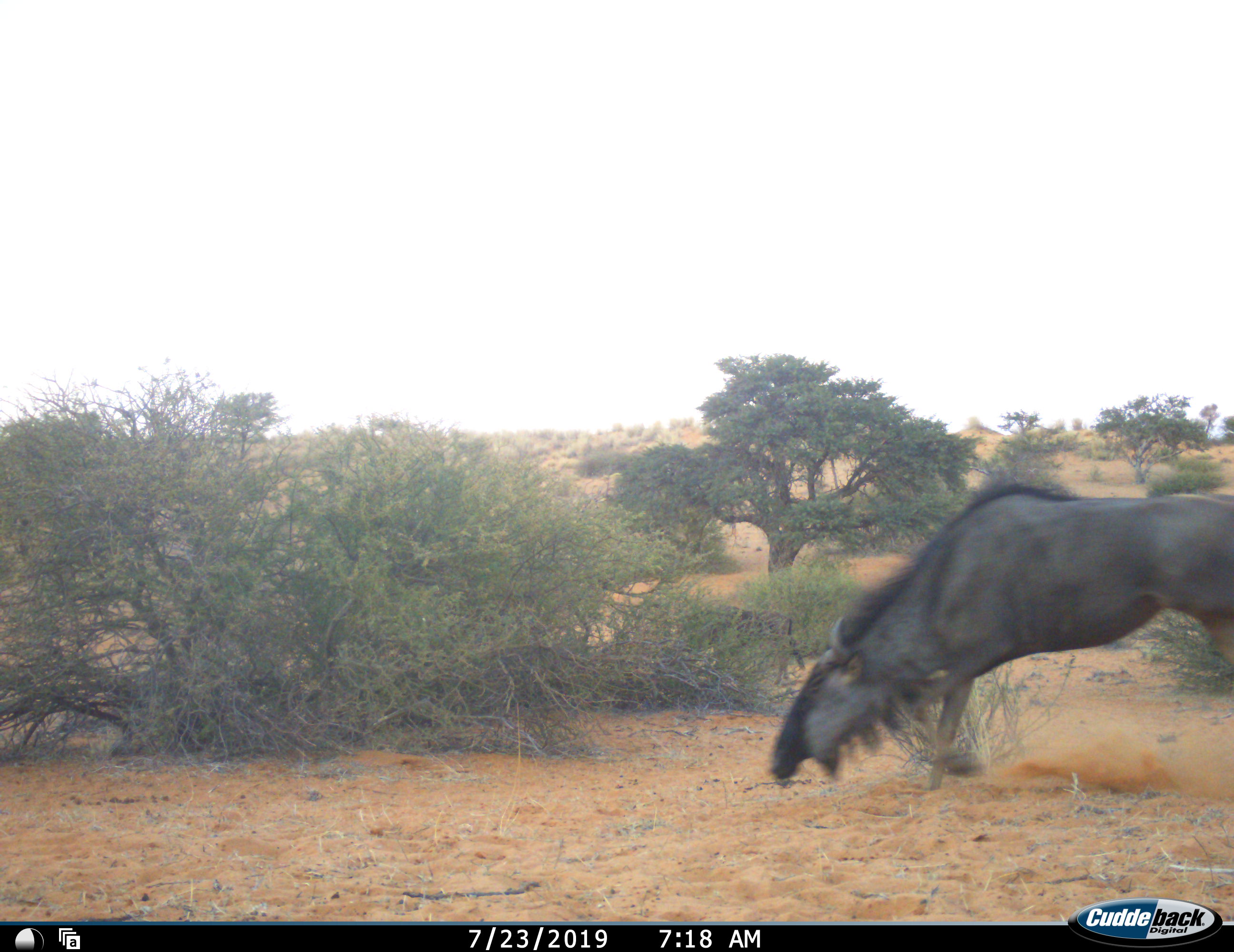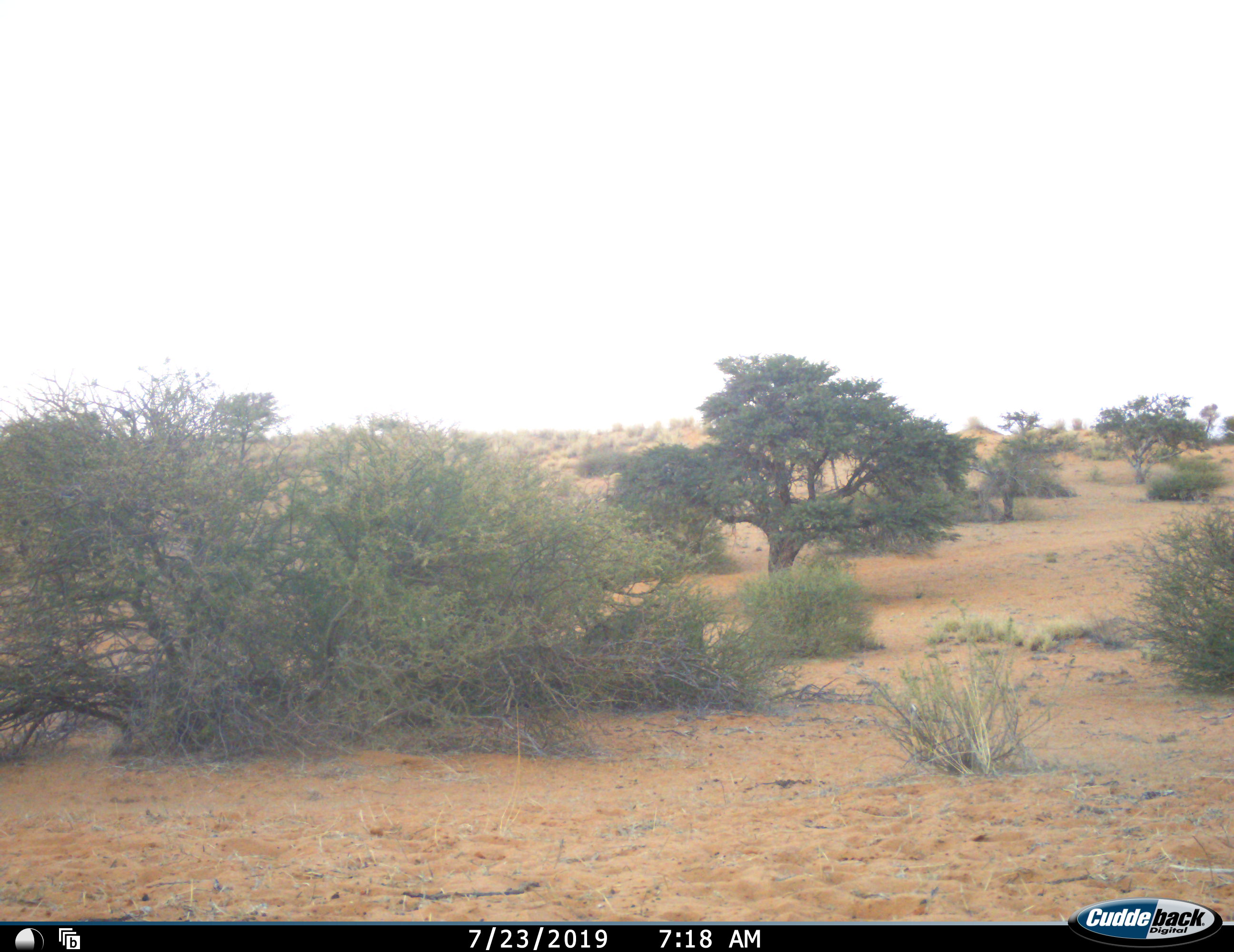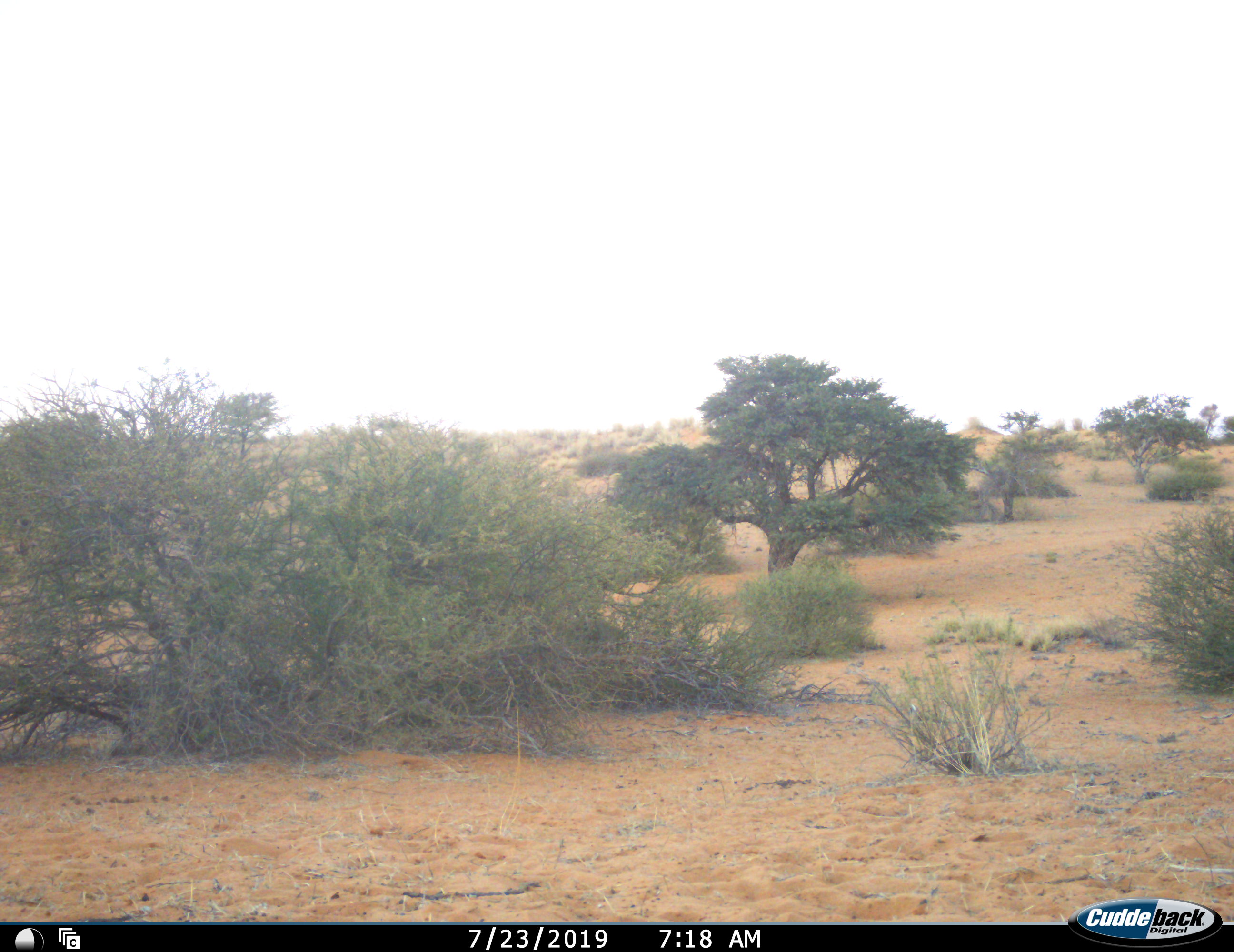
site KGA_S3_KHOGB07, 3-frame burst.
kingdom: Animalia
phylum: Chordata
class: Mammalia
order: Artiodactyla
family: Bovidae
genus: Connochaetes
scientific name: Connochaetes taurinus taurinus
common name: blue wildebeest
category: wildebeestblue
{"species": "wildebeestblue (blue wildebeest) (Connochaetes taurinus taurinus)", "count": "2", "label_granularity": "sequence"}